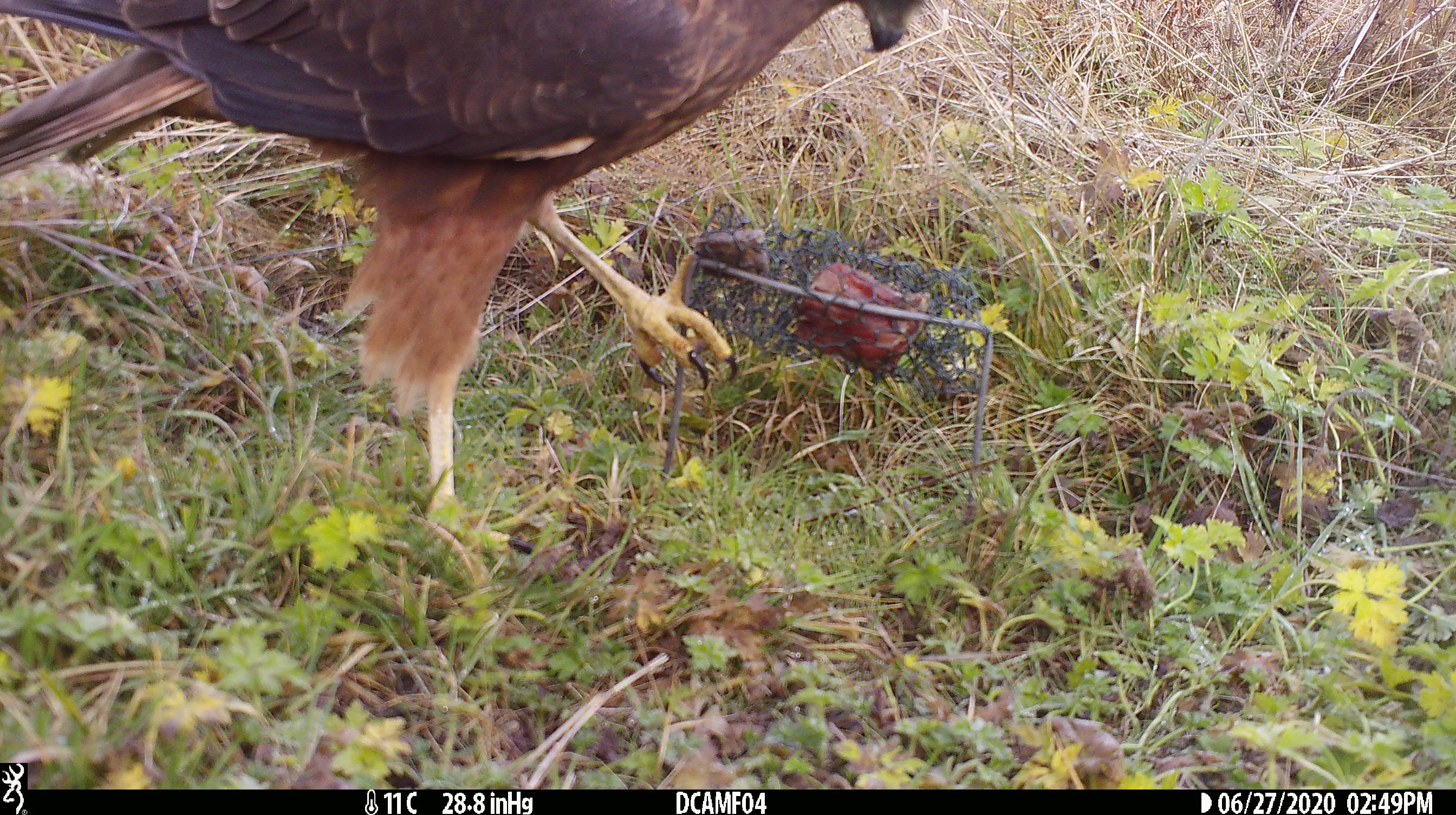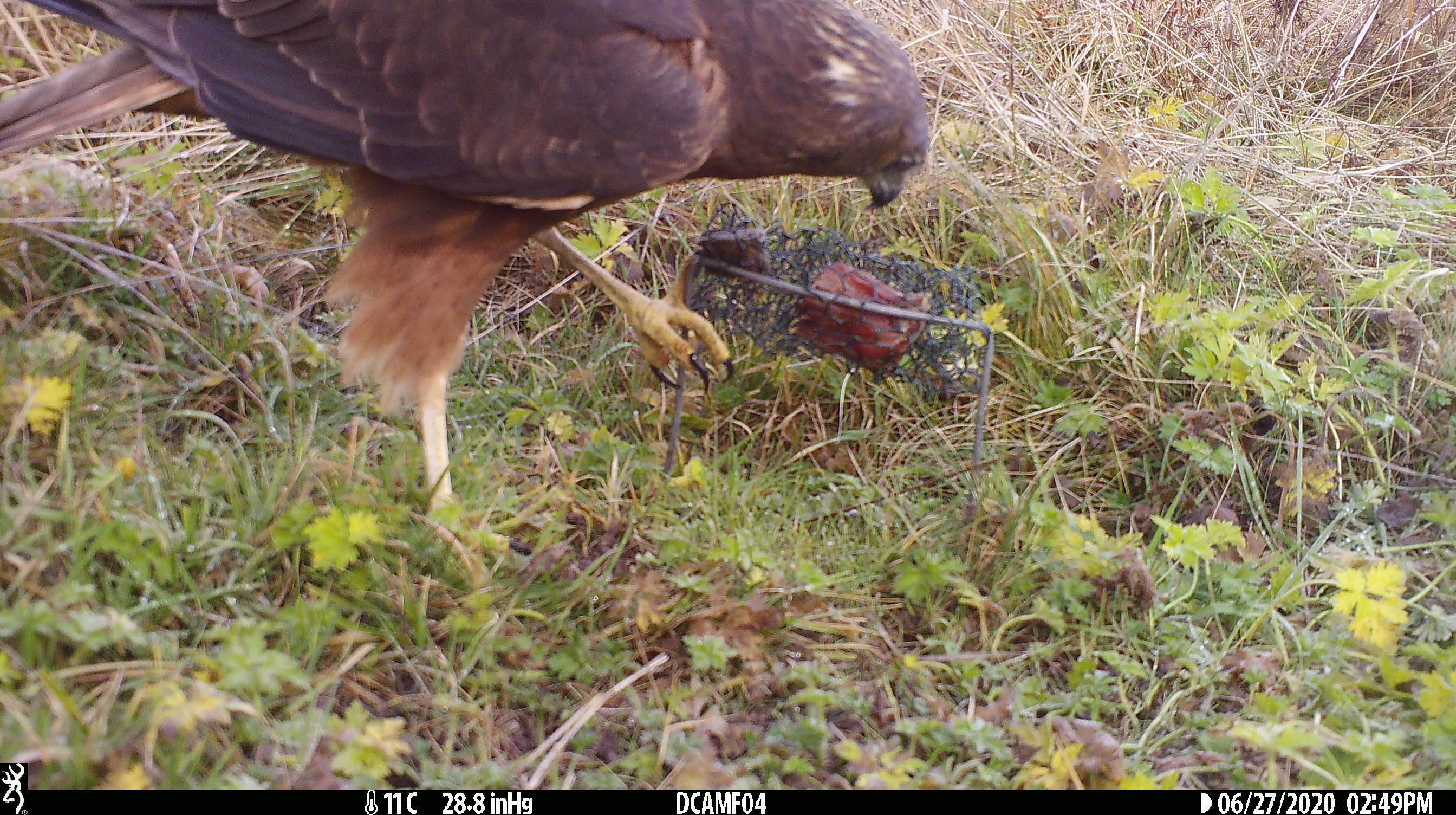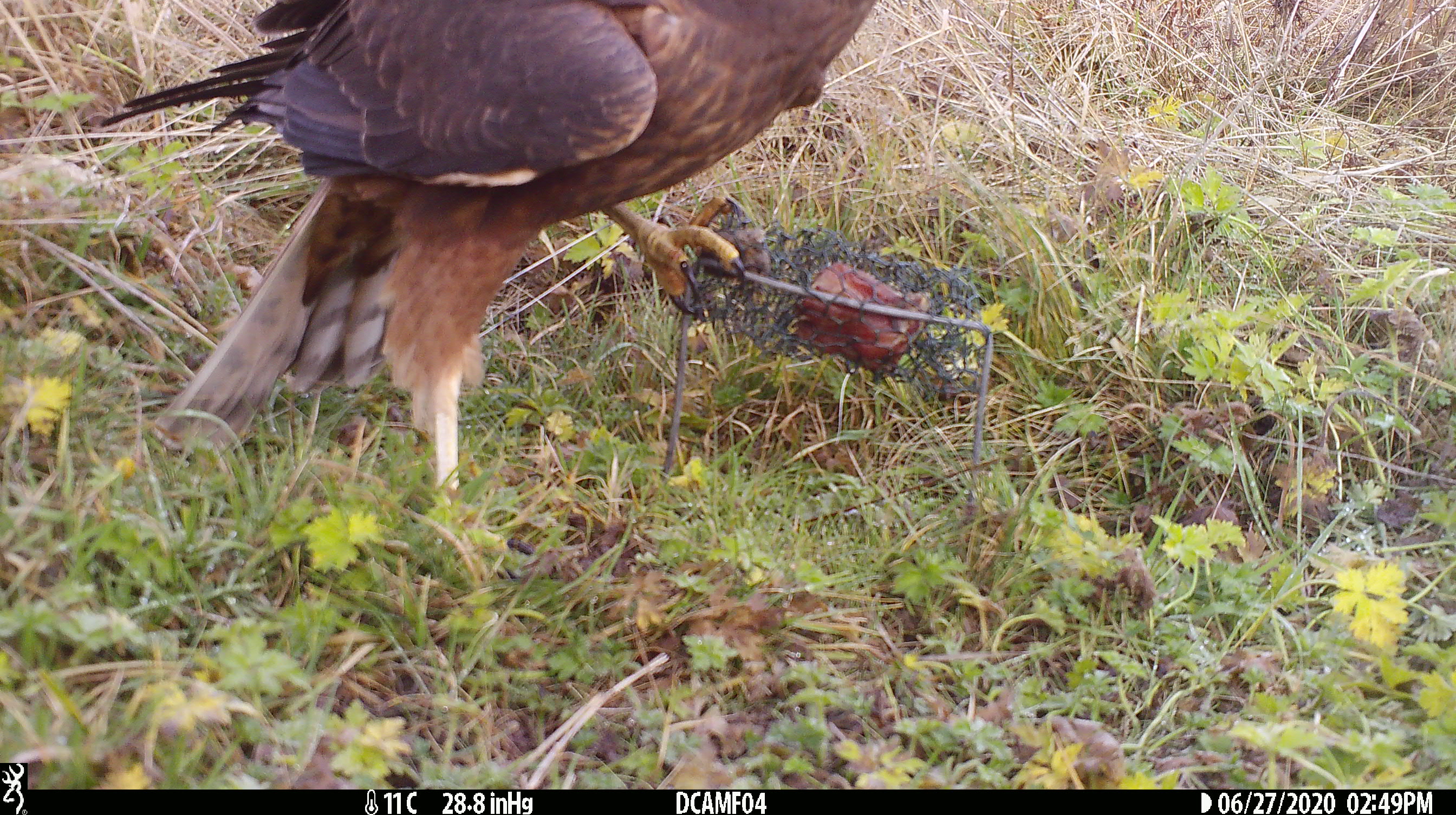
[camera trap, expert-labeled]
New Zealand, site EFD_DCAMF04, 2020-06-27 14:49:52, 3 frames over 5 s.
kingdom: Animalia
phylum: Chordata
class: Aves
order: Accipitriformes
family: Accipitridae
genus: Circus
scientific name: Circus approximans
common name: swamp harrier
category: harrier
Harrier (swamp harrier) (Circus approximans).